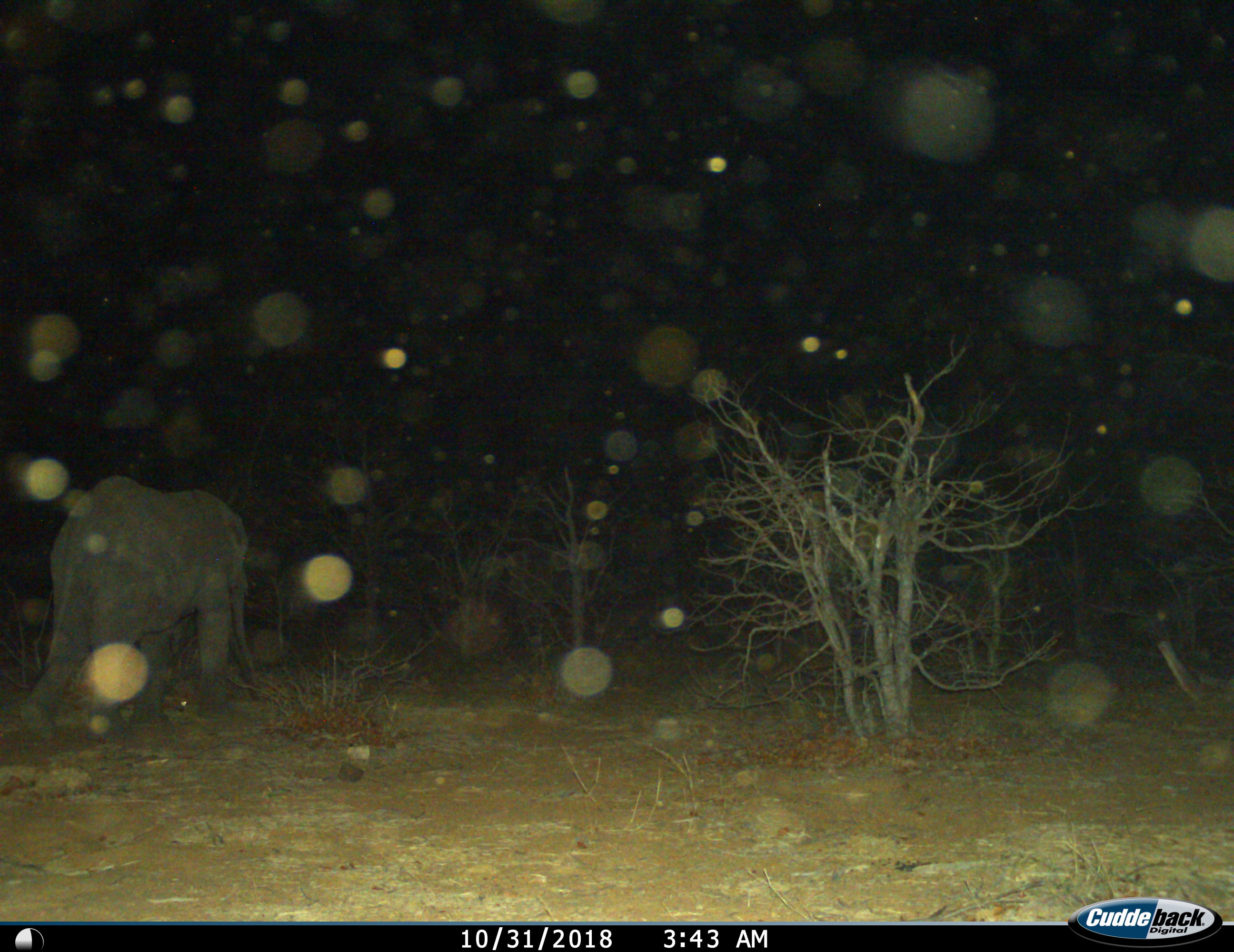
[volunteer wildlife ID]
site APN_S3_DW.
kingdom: Animalia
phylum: Chordata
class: Mammalia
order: Proboscidea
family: Elephantidae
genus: Loxodonta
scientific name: Loxodonta africana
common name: african bush elephant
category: elephant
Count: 1.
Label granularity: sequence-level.